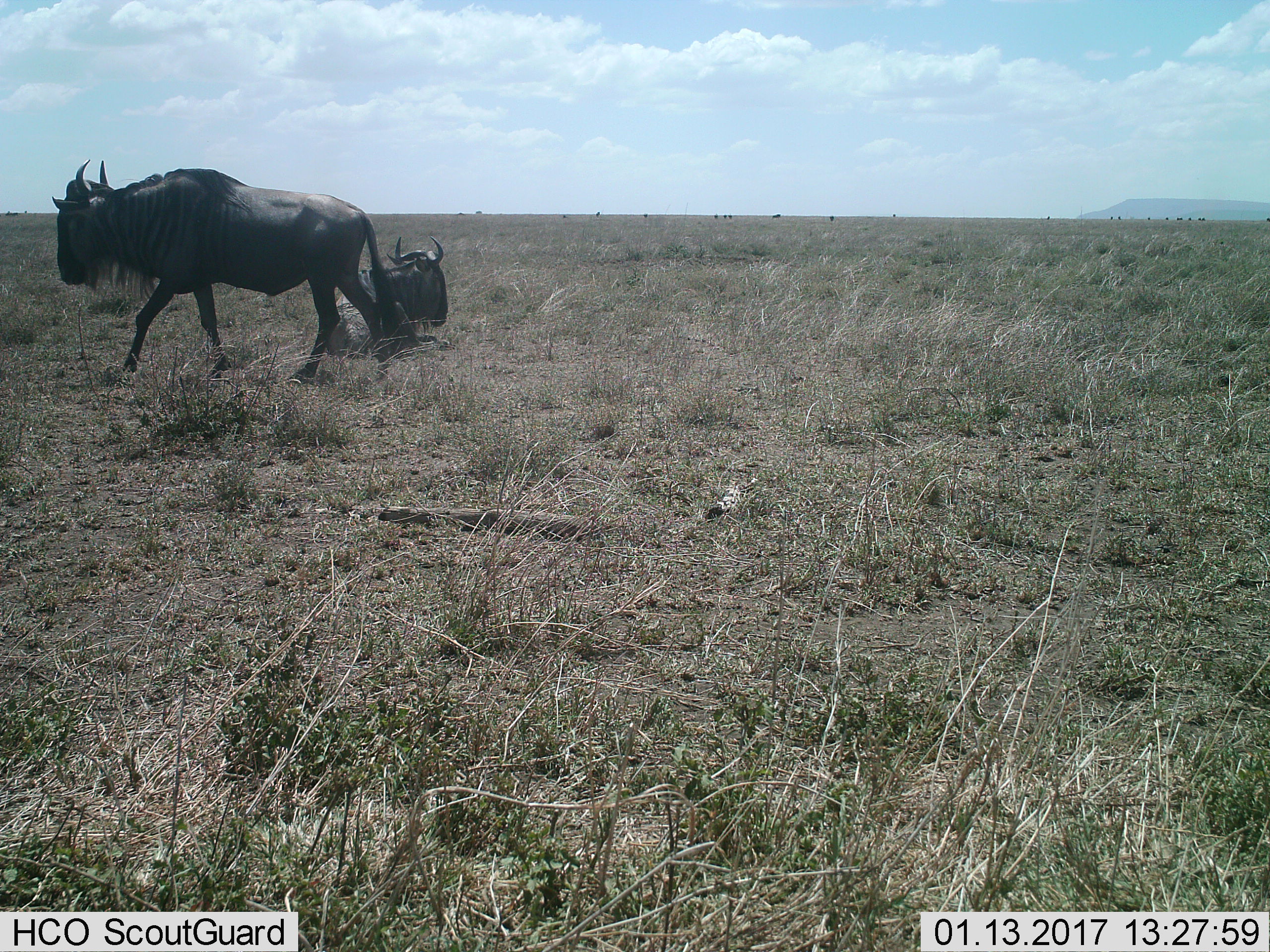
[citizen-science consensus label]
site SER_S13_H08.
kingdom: Animalia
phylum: Chordata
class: Mammalia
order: Artiodactyla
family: Bovidae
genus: Connochaetes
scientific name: Connochaetes taurinus taurinus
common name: blue wildebeest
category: wildebeestblue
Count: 2.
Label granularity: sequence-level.